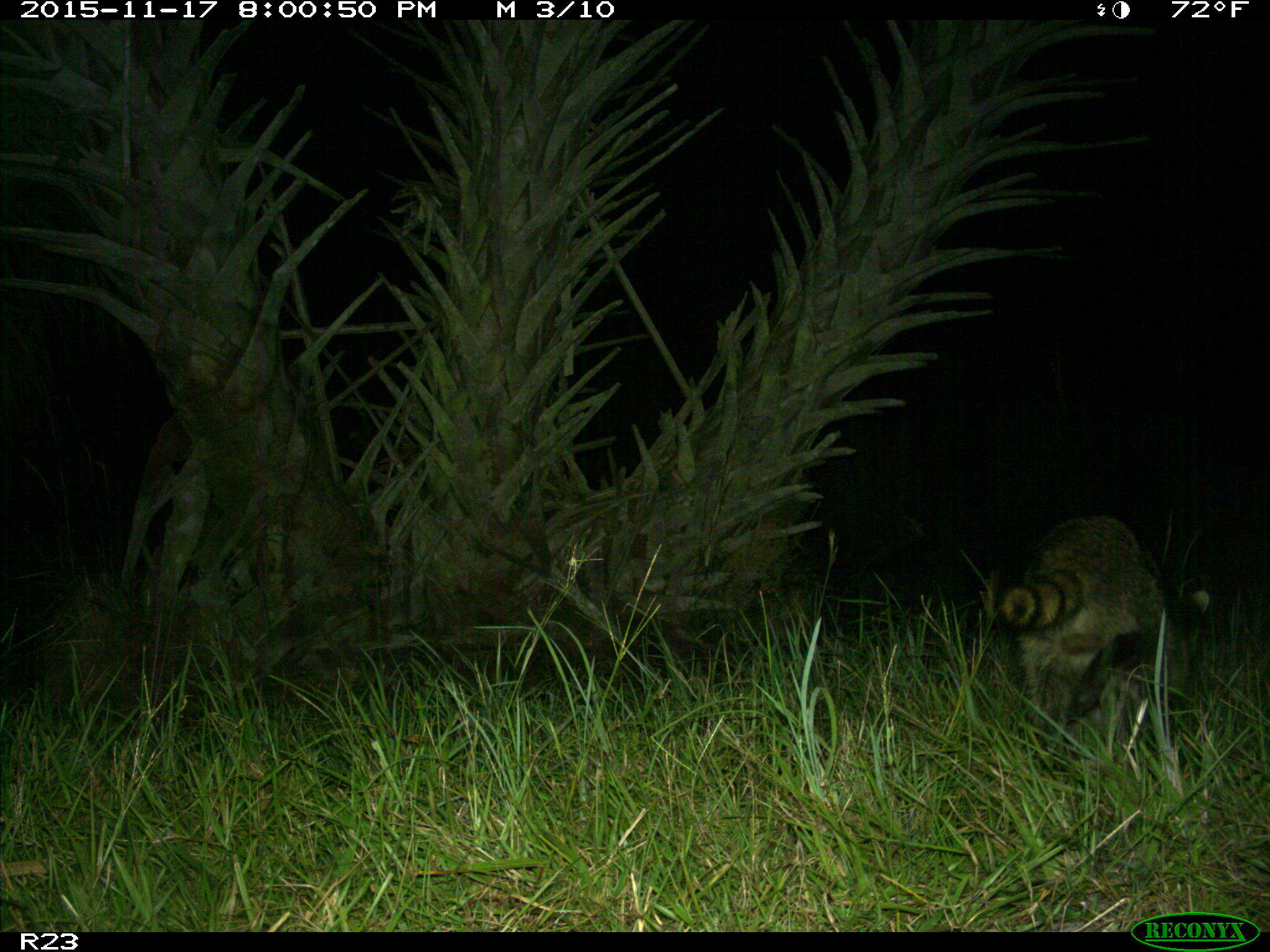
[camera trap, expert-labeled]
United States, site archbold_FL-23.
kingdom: Animalia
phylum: Chordata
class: Mammalia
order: Carnivora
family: Procyonidae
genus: Procyon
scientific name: Procyon lotor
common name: common raccoon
Procyon lotor (common raccoon).